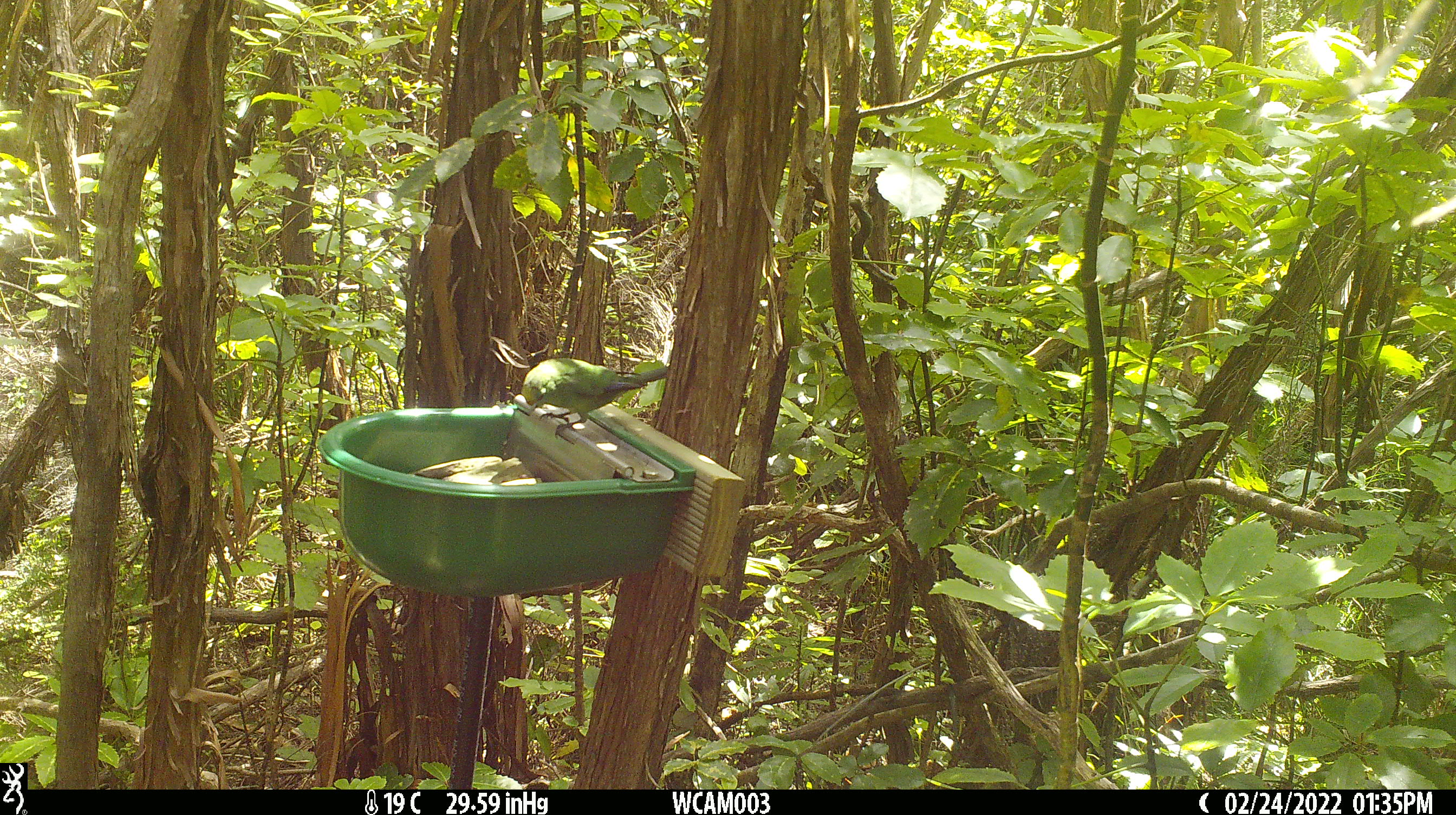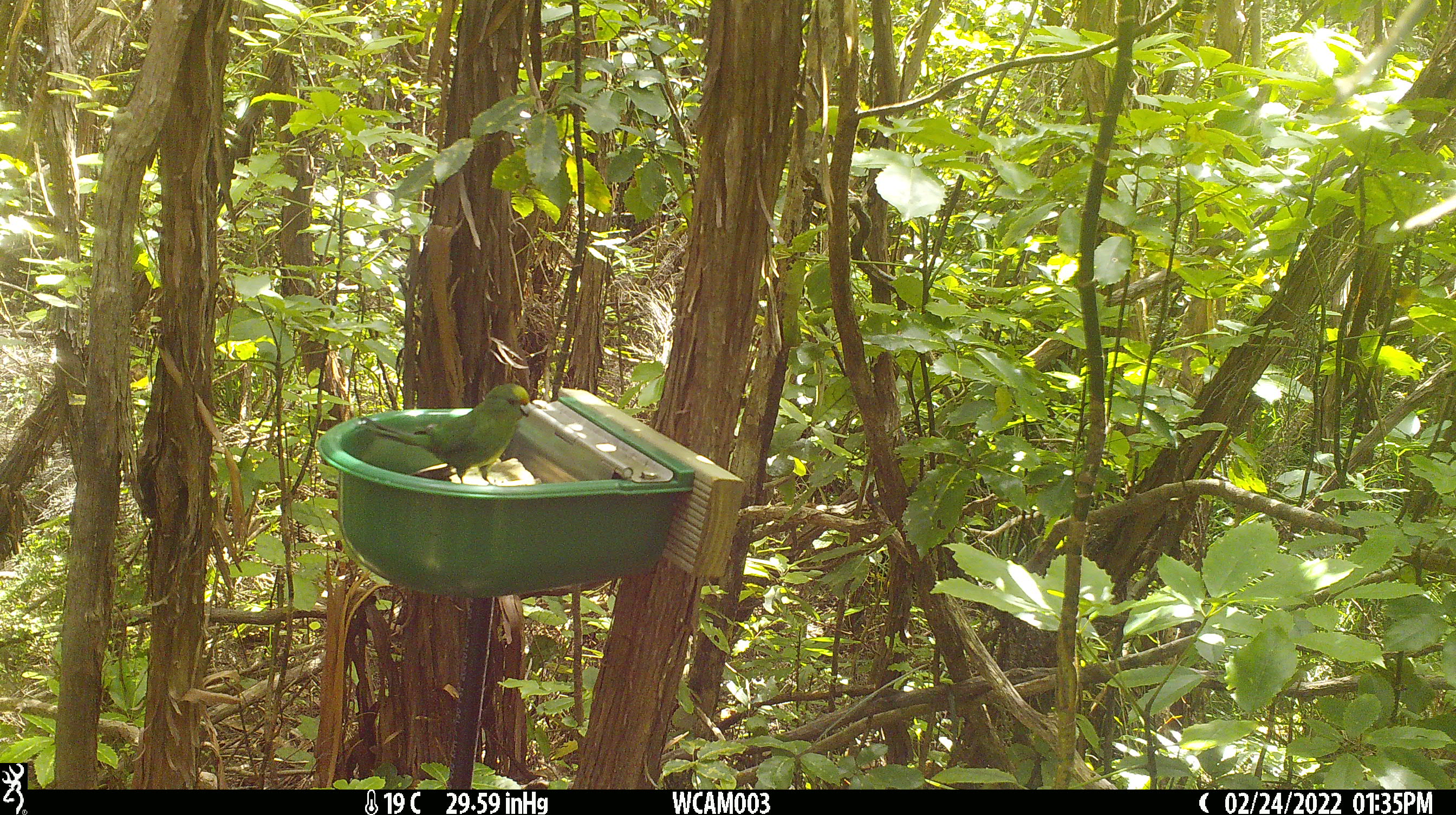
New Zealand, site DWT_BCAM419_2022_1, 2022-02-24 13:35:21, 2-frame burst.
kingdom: Animalia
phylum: Chordata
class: Aves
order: Psittaciformes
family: Psittaculidae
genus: Cyanoramphus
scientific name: Cyanoramphus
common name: parakeet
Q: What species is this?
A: Parakeet (Cyanoramphus).